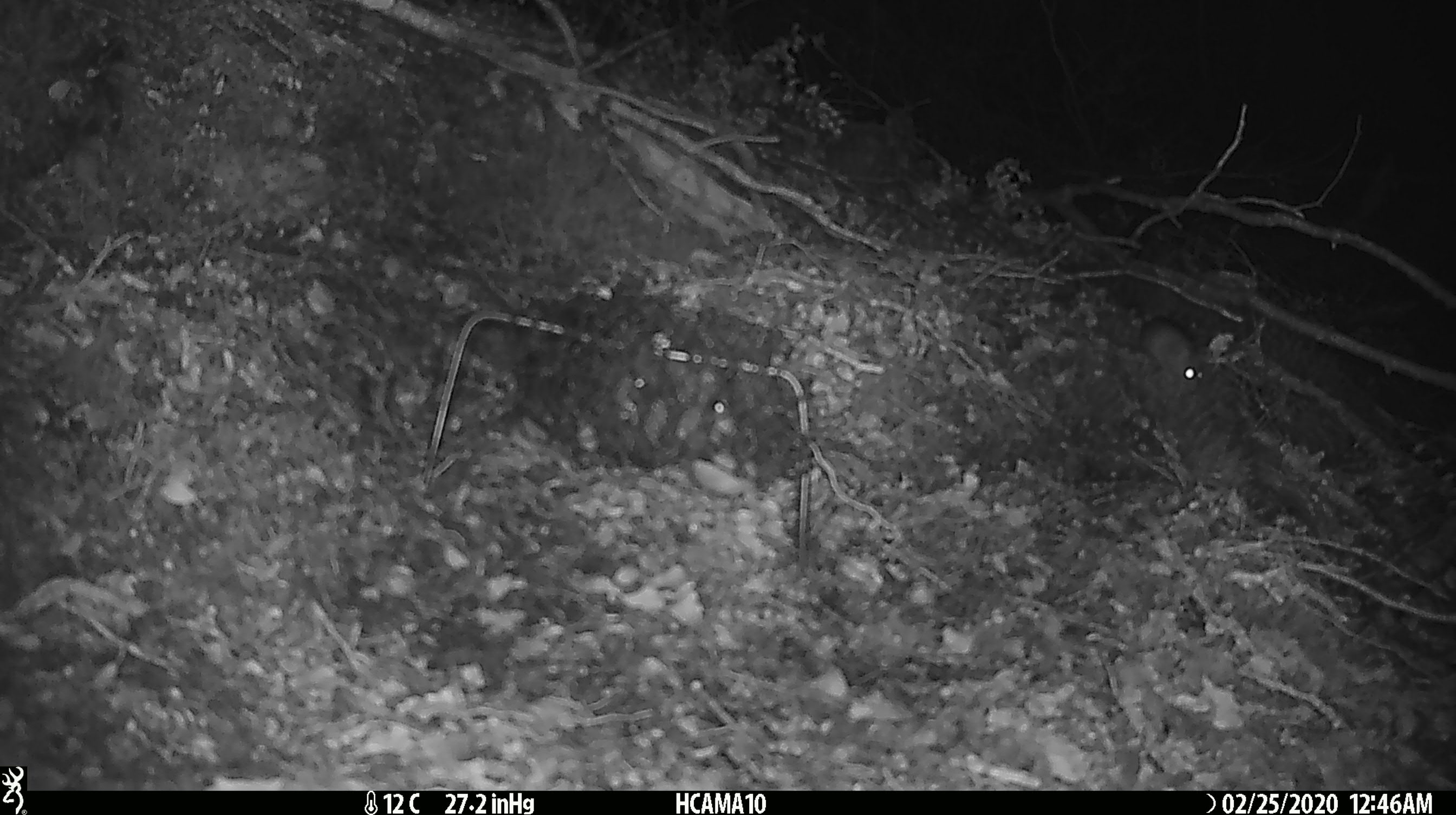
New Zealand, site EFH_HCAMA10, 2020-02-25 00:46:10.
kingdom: Animalia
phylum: Chordata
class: Mammalia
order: Rodentia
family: Muridae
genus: Mus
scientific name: Mus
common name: mouse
Mouse (Mus).